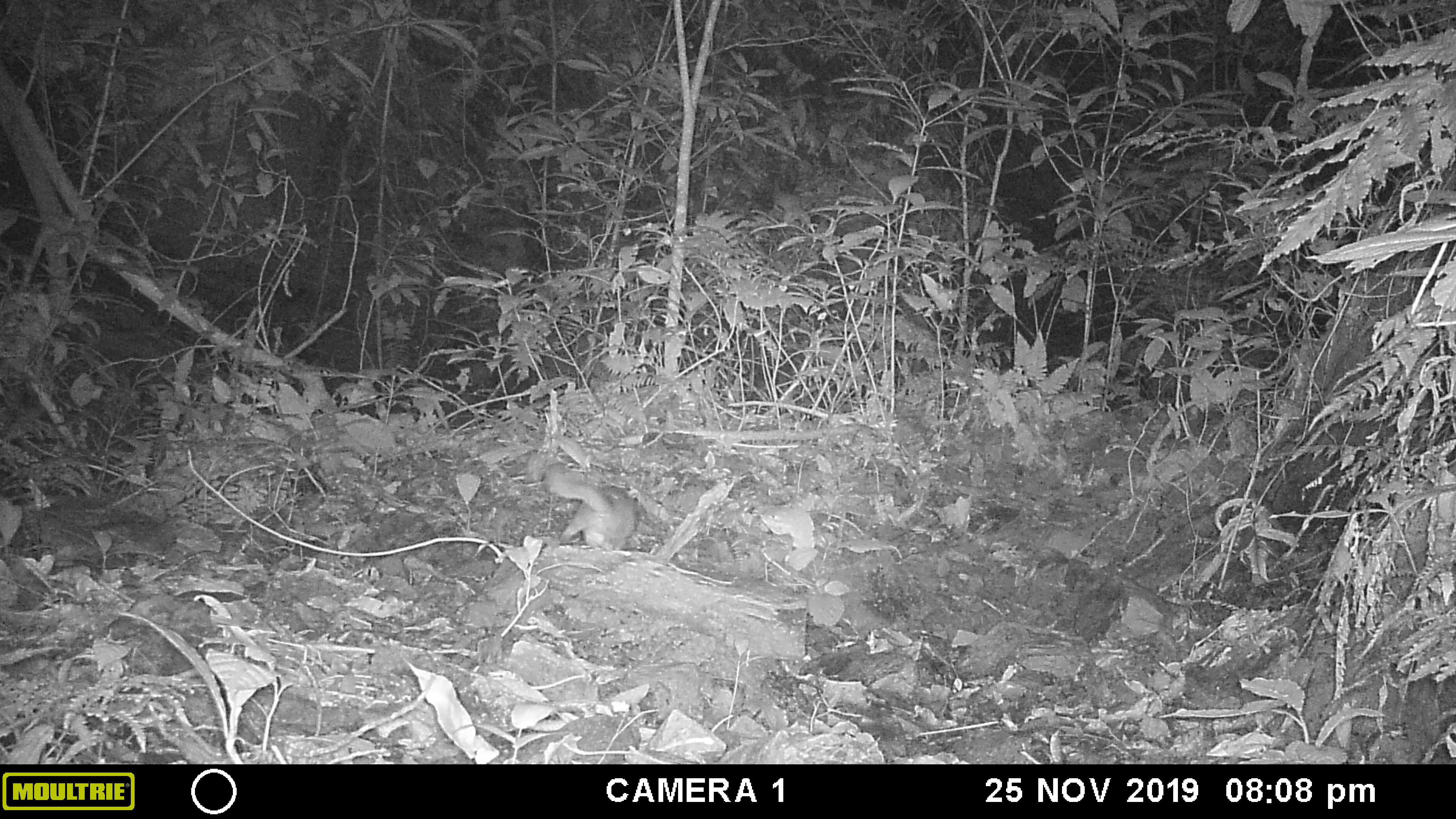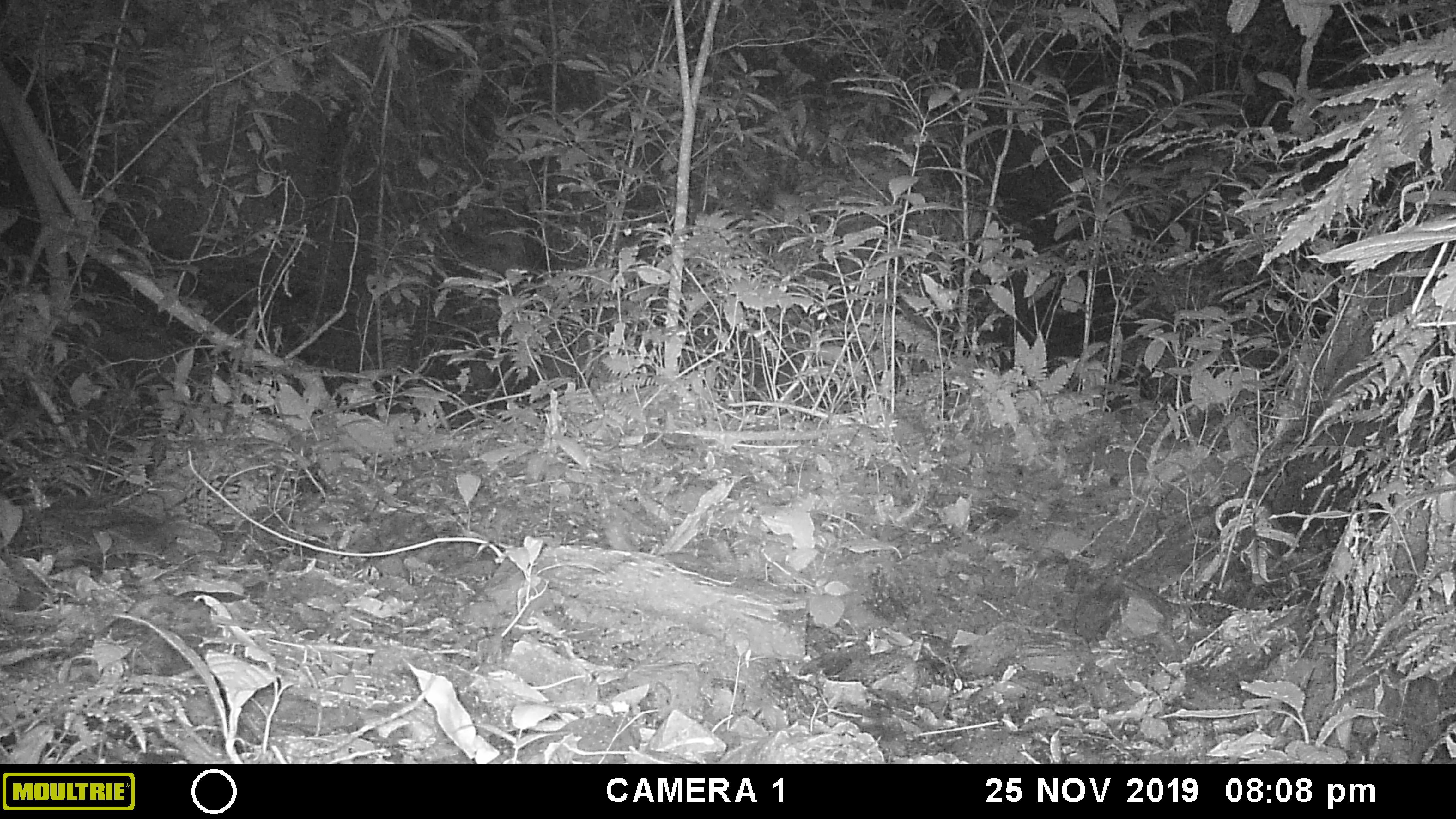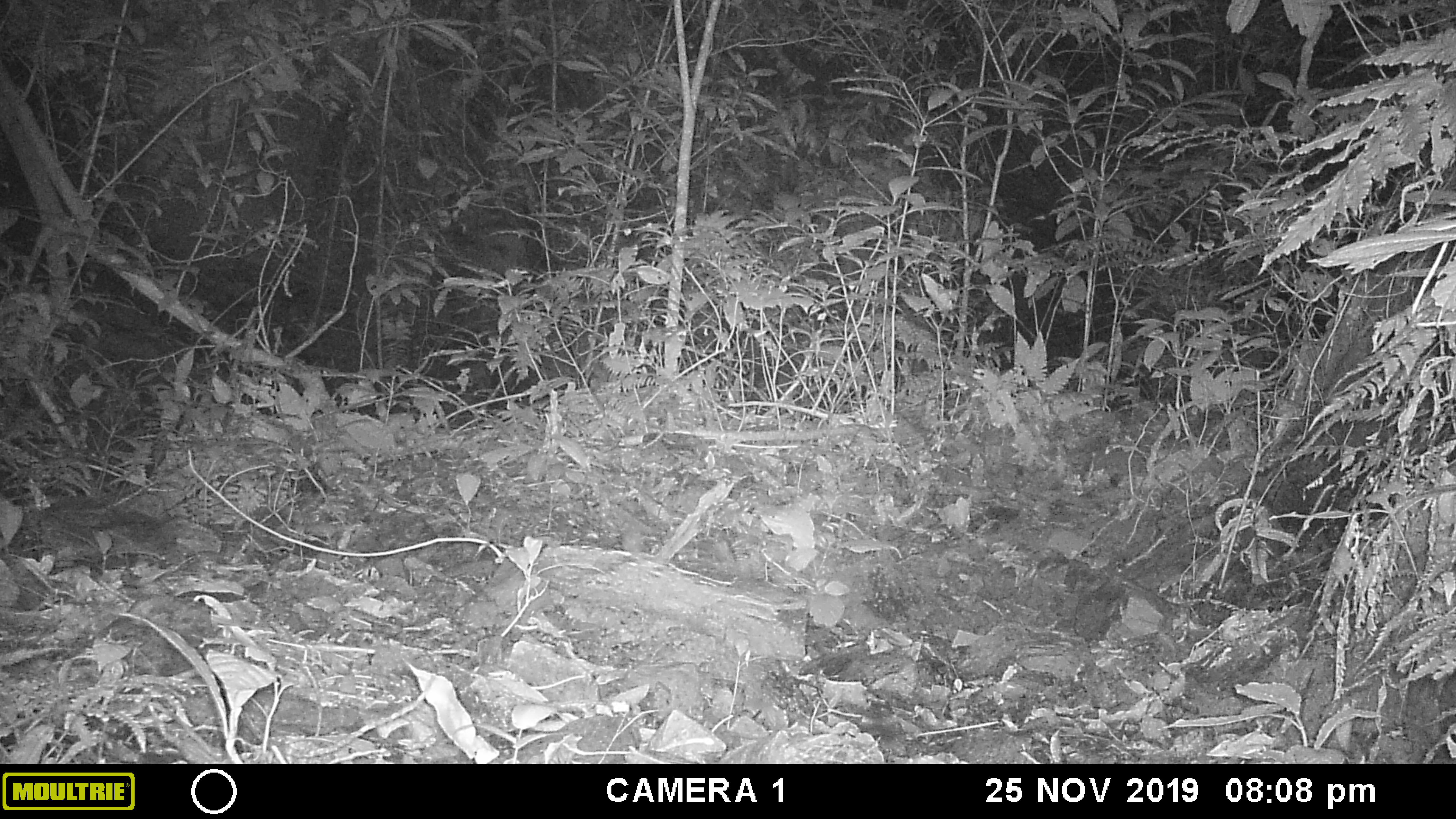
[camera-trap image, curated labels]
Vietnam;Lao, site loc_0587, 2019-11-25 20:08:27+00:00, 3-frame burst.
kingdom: Animalia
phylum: Chordata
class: Mammalia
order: Carnivora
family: Mustelidae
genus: Melogale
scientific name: Melogale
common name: ferret badger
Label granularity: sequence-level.